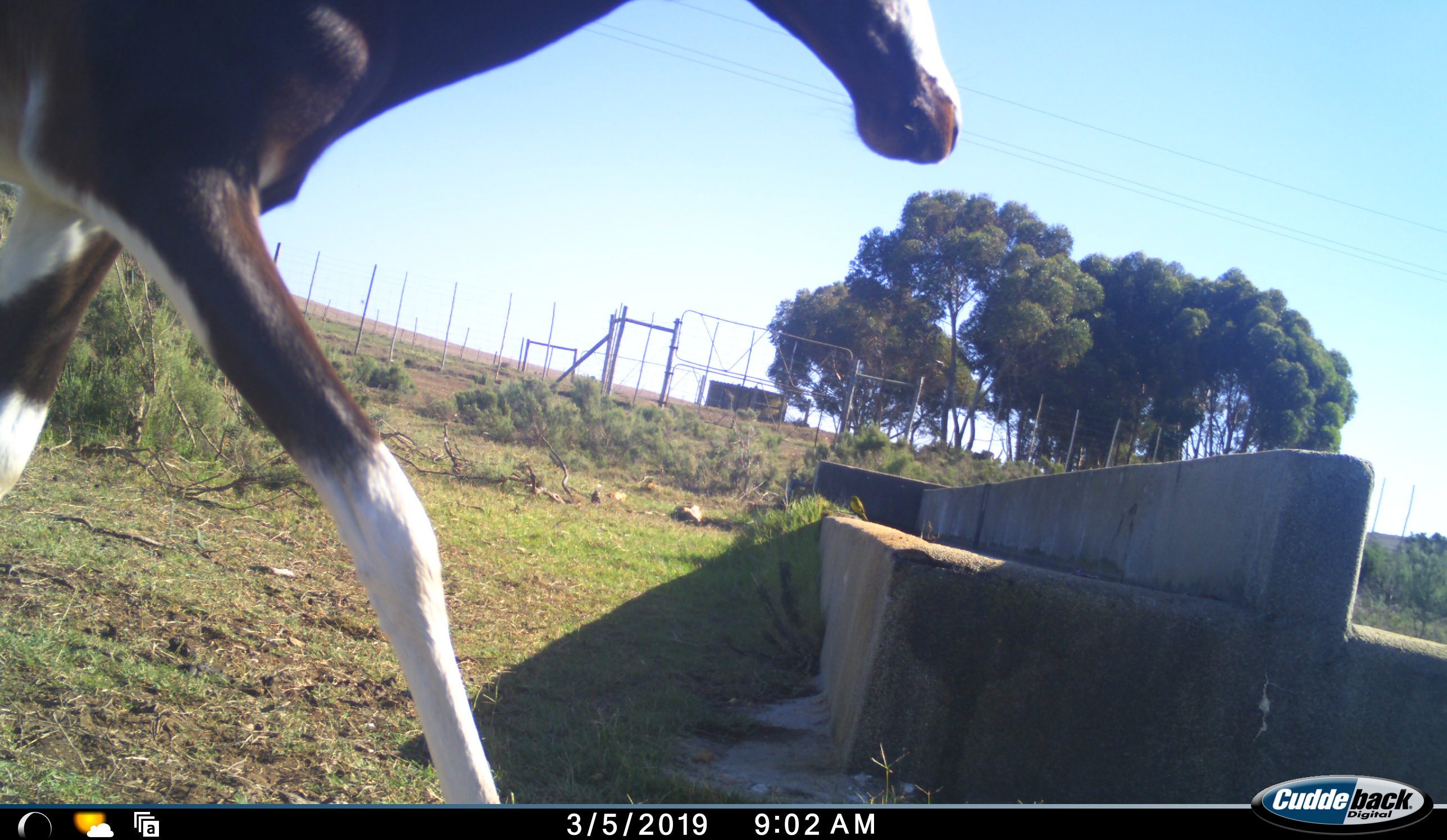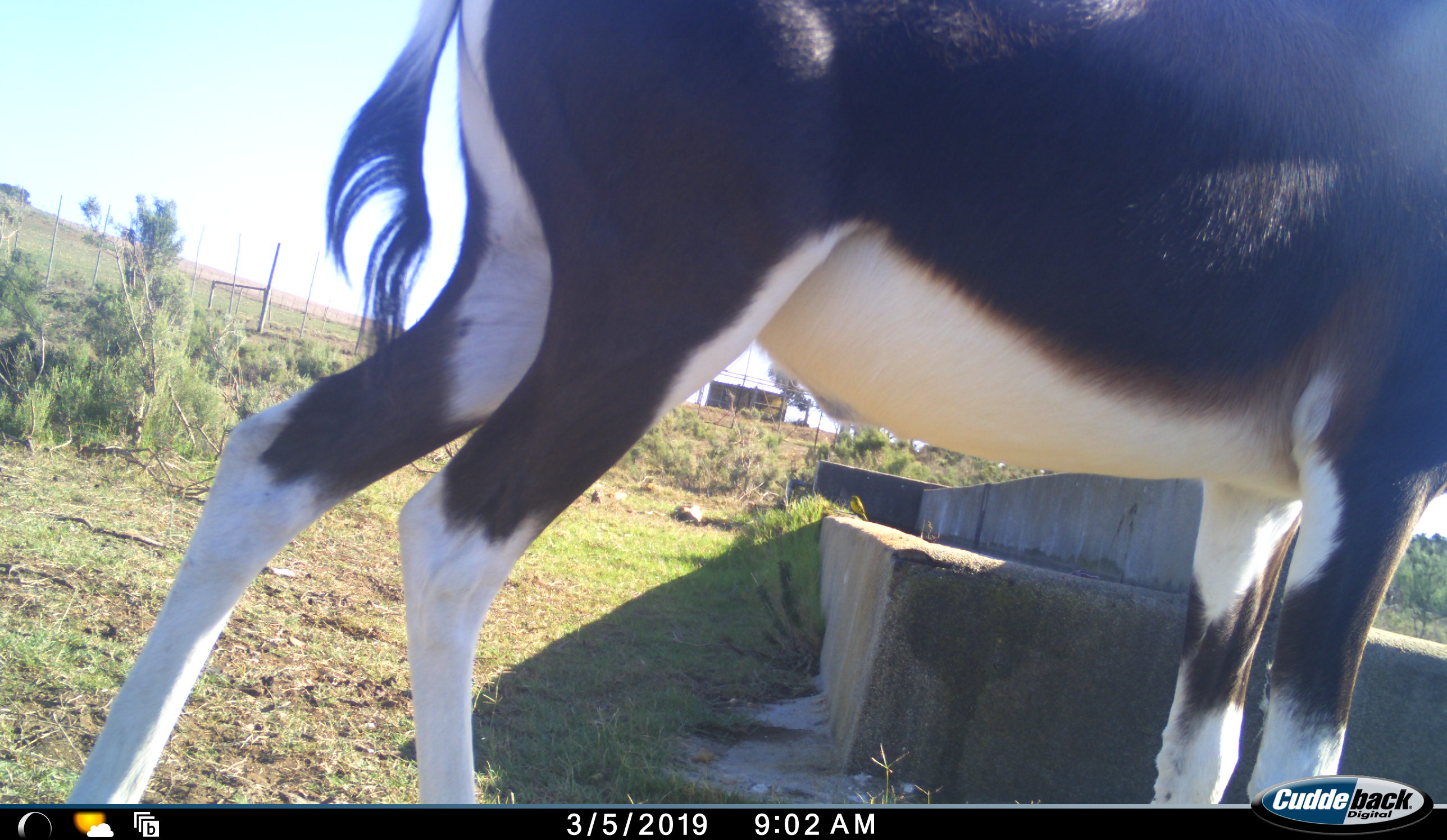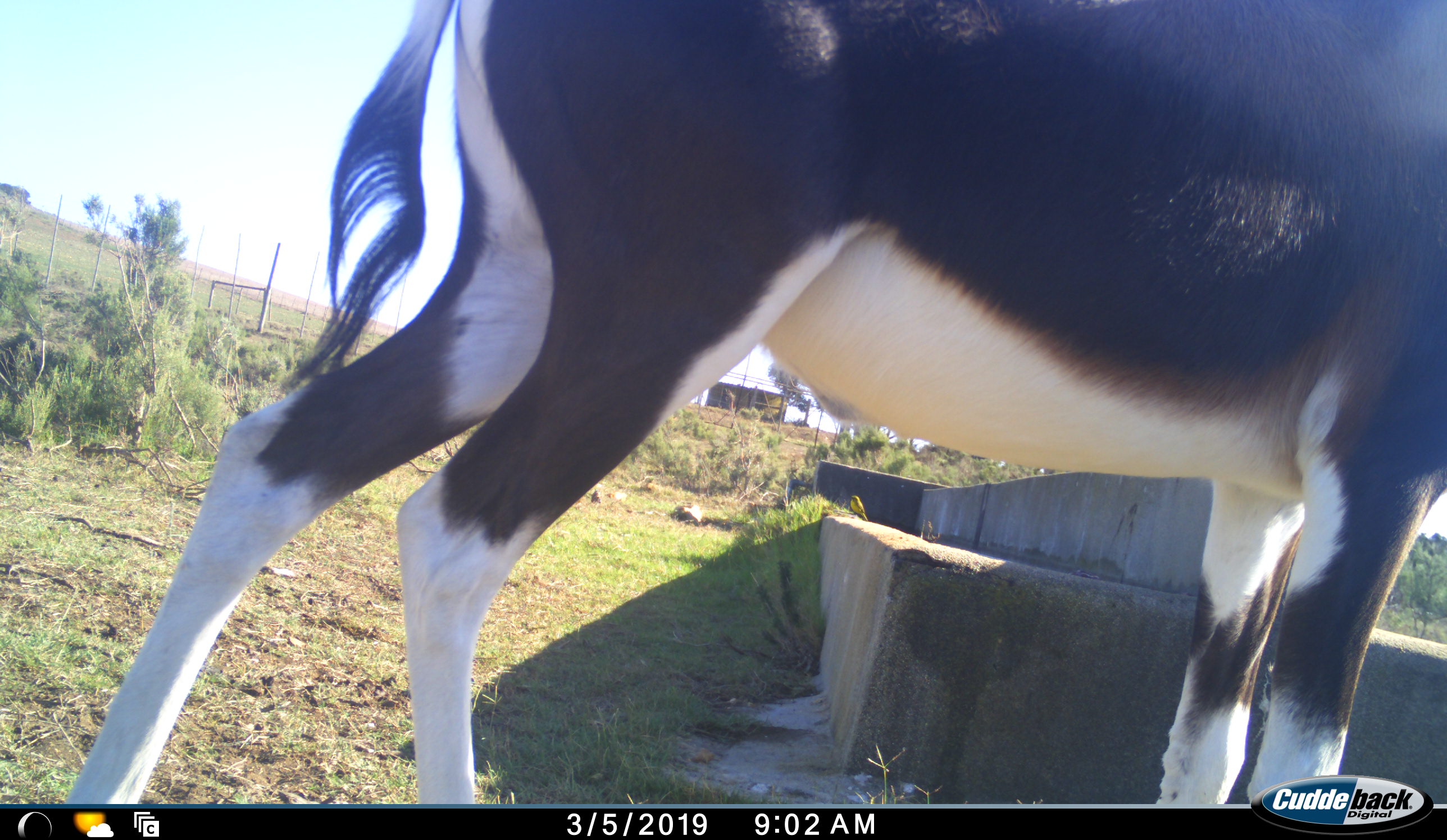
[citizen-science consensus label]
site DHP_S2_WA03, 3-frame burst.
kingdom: Animalia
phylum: Chordata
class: Mammalia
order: Artiodactyla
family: Bovidae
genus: Damaliscus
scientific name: Damaliscus pygargus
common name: bontebok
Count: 1.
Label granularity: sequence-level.